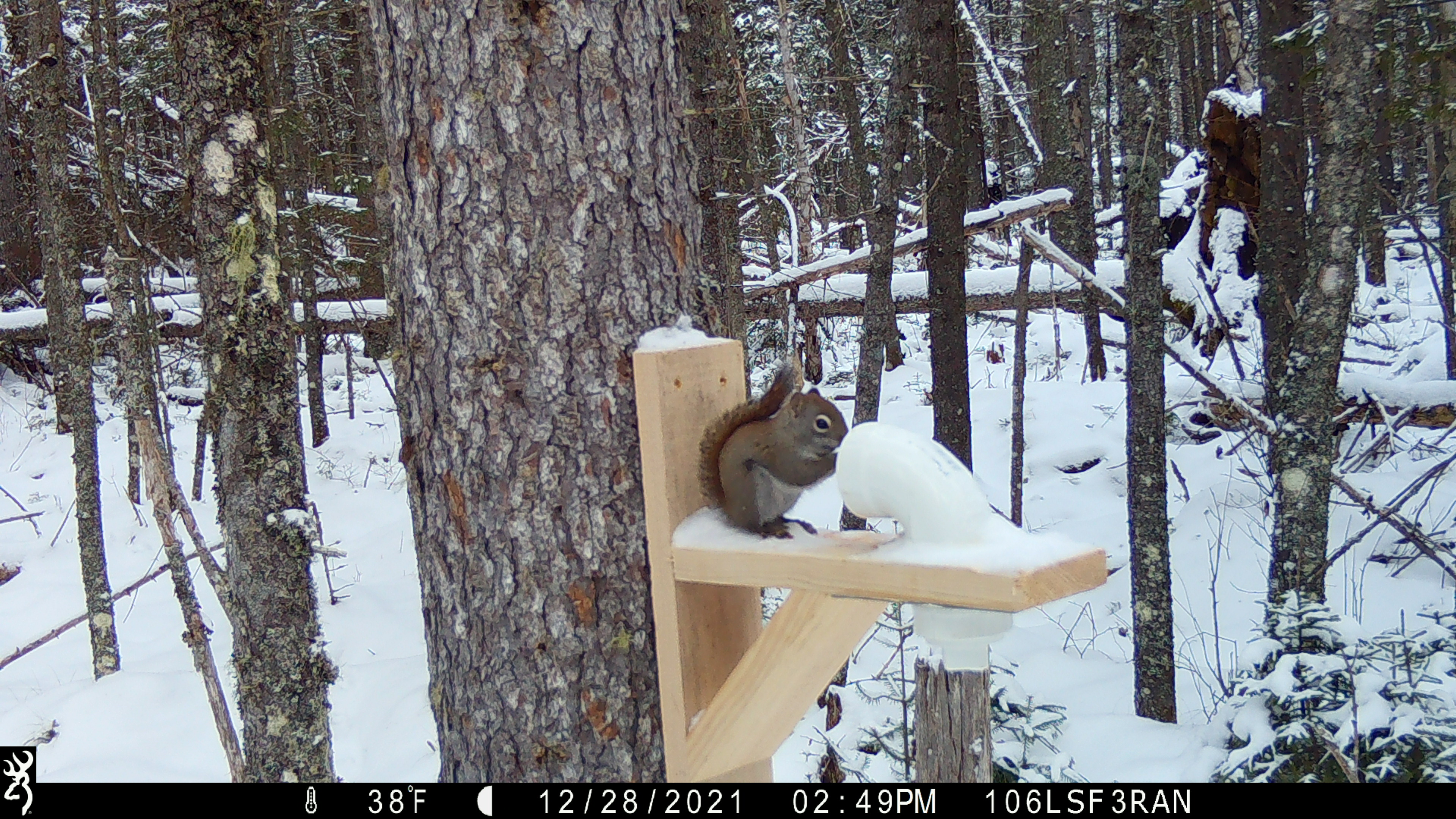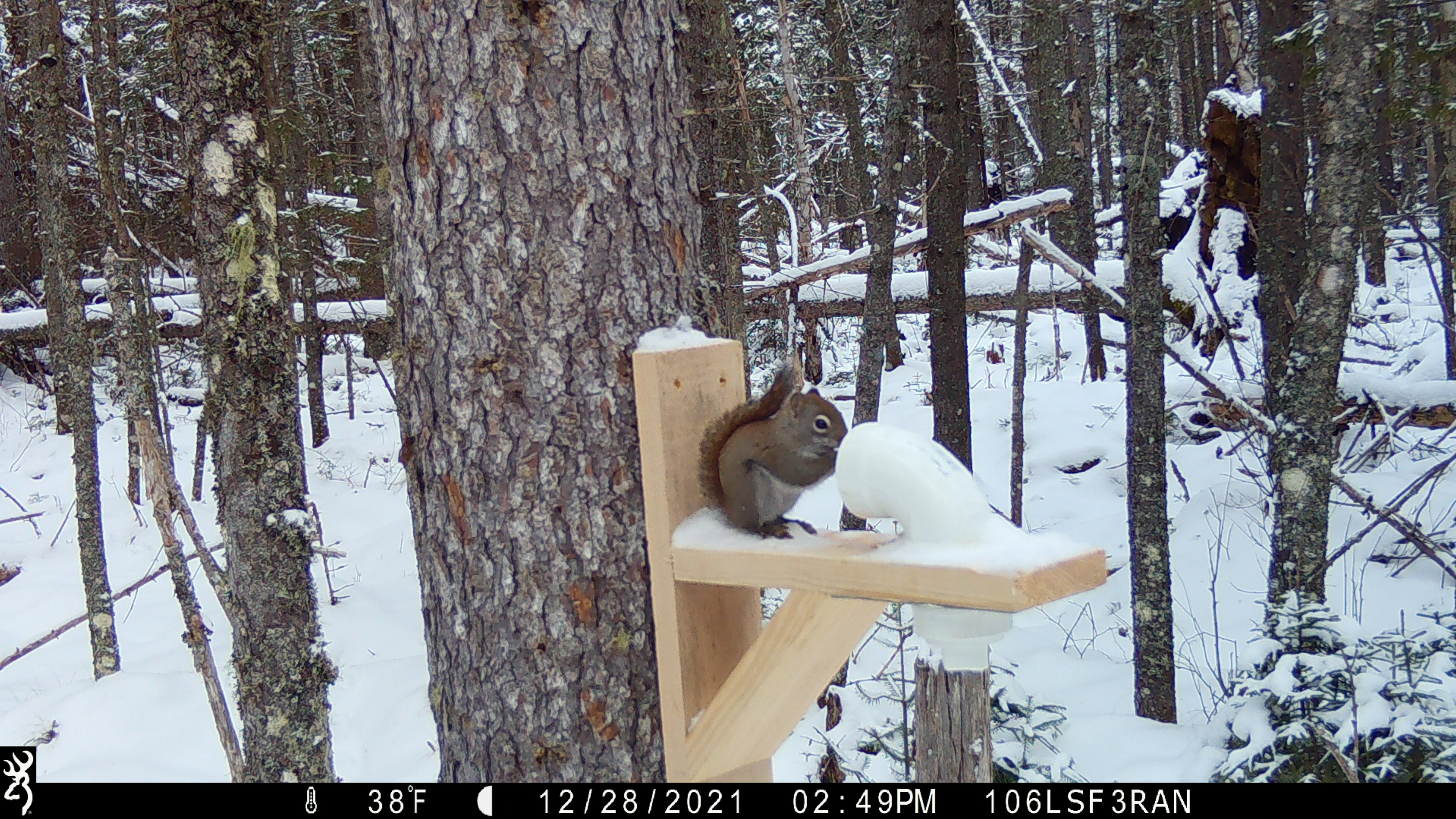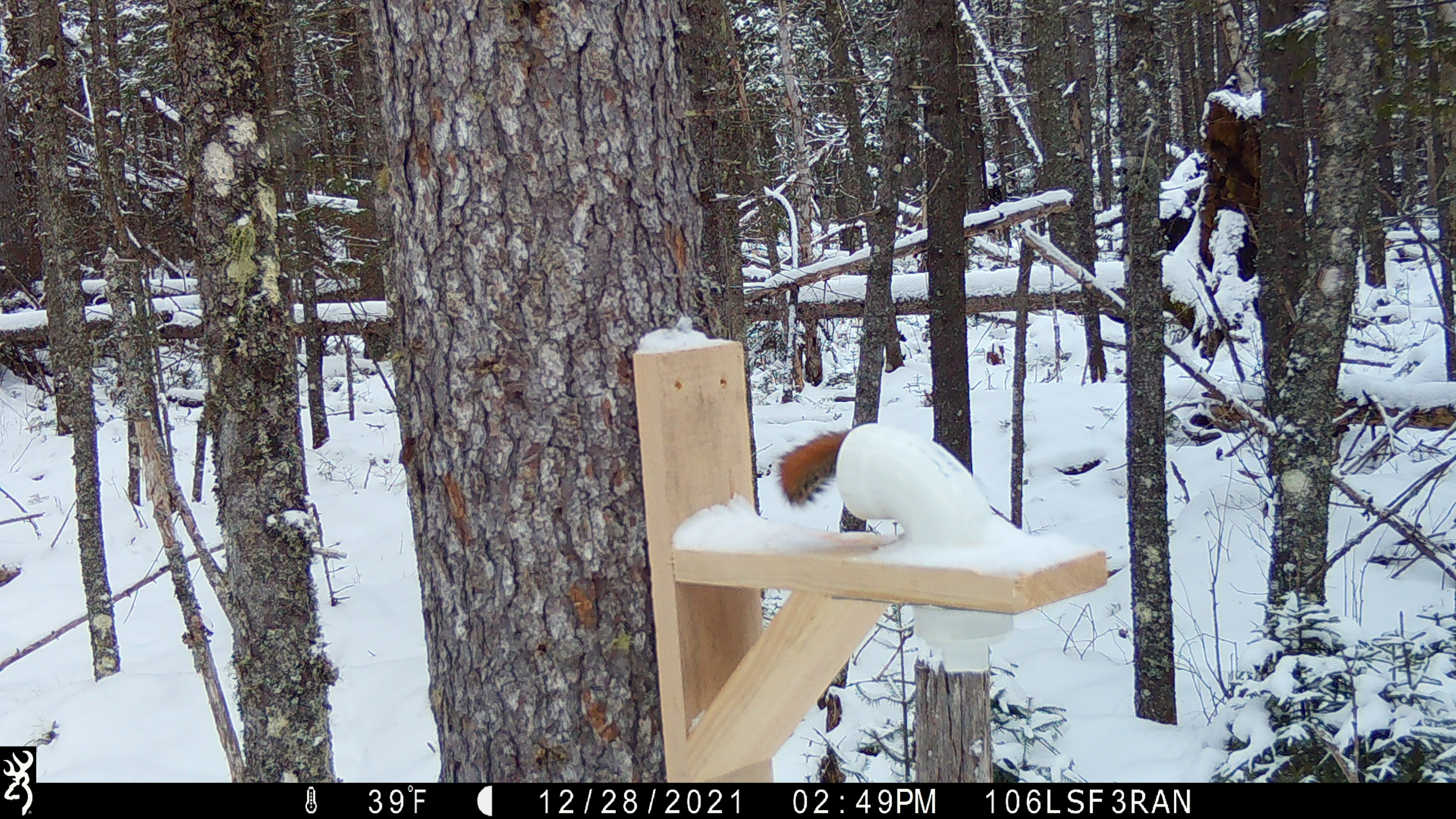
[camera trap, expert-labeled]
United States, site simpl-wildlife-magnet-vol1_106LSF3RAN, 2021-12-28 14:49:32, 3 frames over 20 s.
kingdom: Animalia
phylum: Chordata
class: Mammalia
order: Rodentia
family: Sciuridae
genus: Tamiasciurus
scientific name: Tamiasciurus hudsonicus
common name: red squirrel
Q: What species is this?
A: Red squirrel (Tamiasciurus hudsonicus).